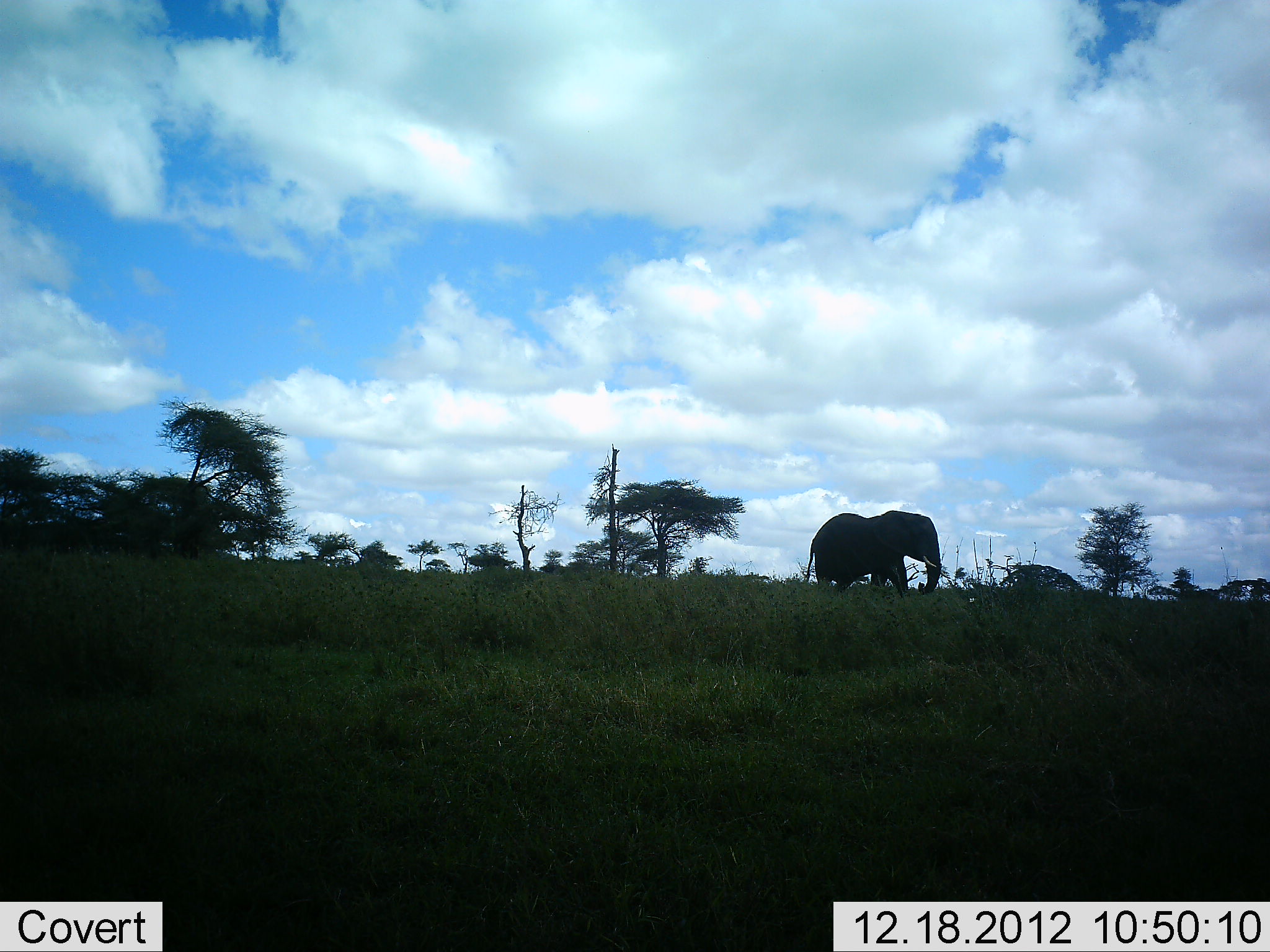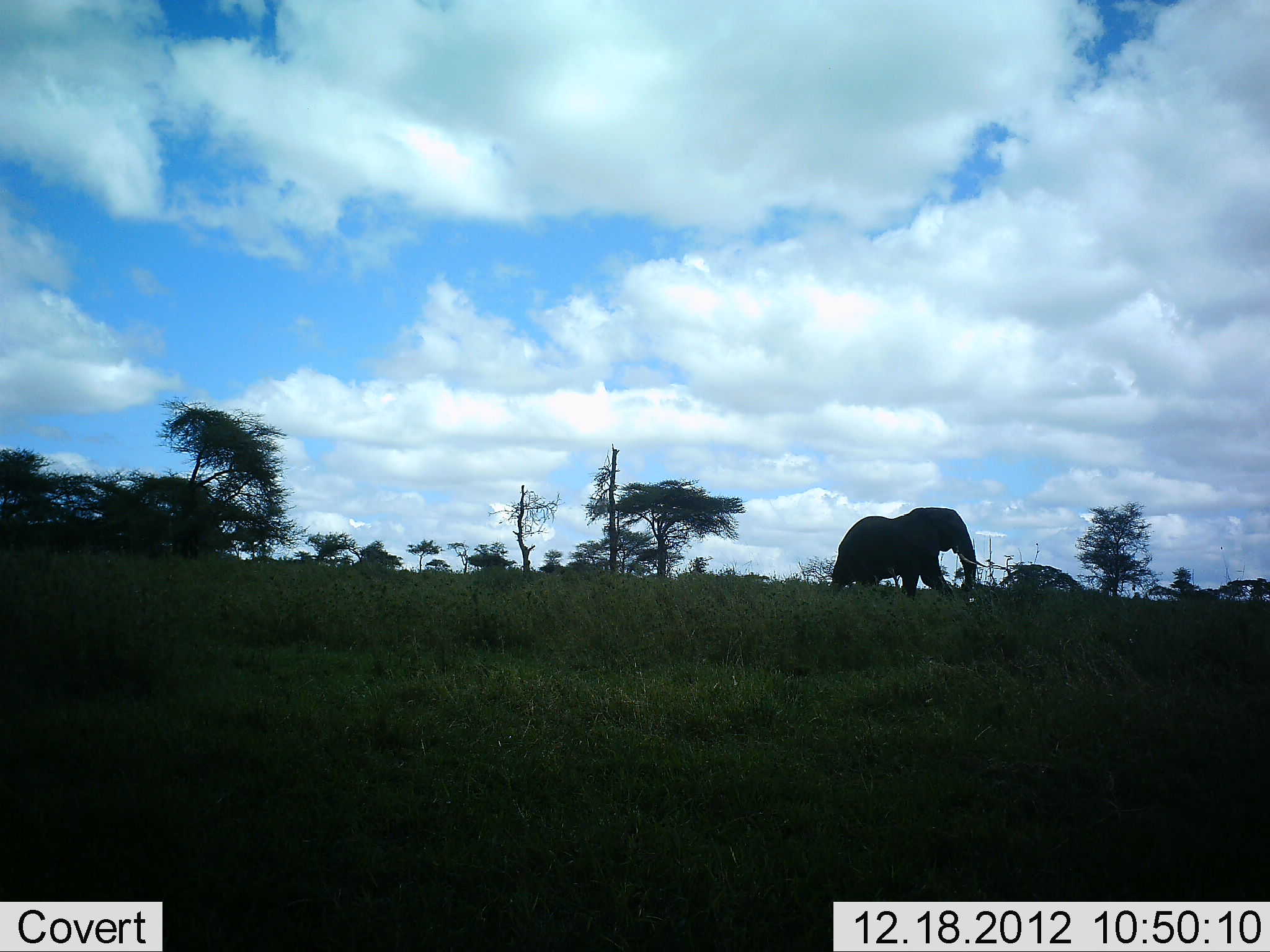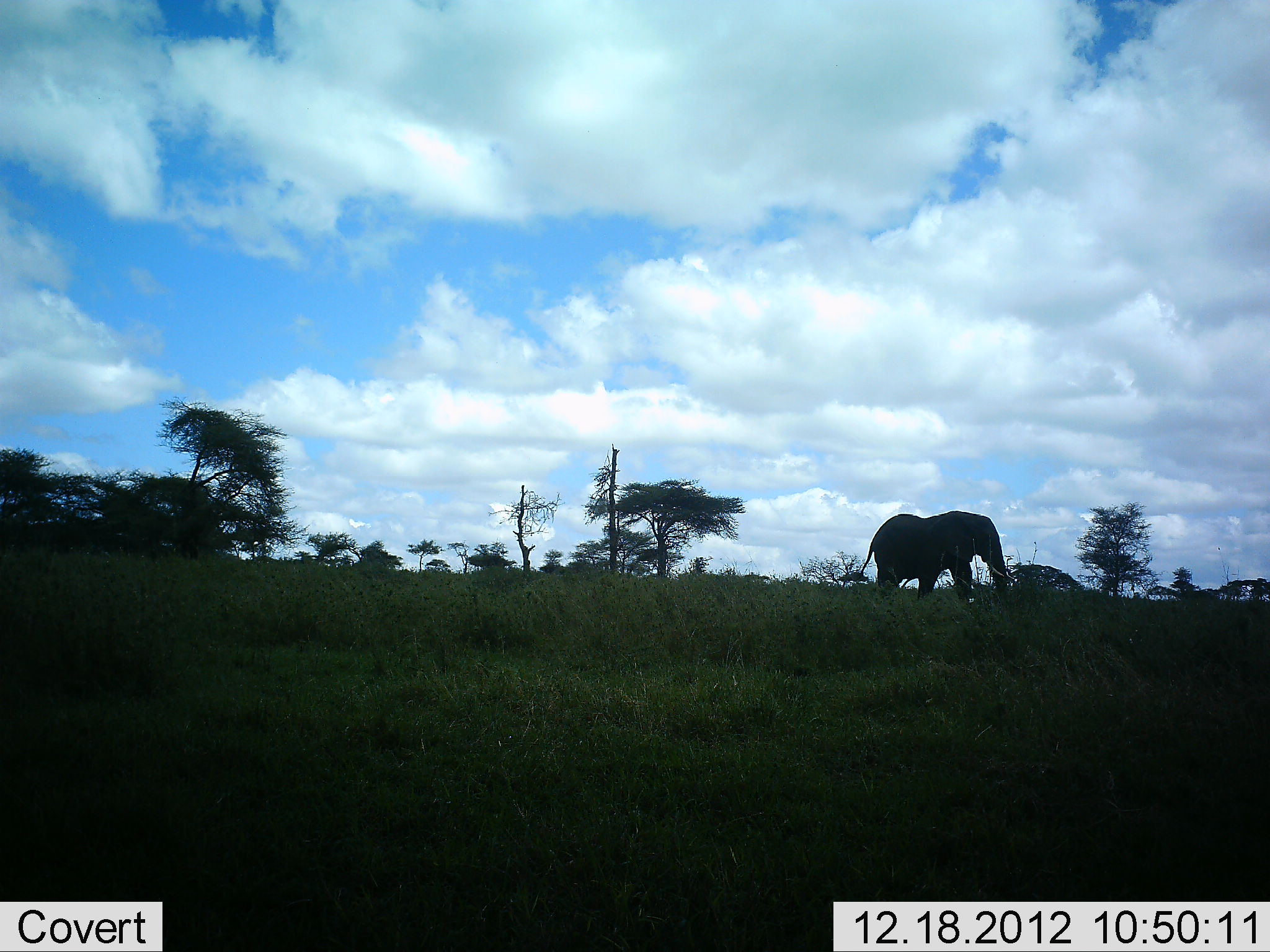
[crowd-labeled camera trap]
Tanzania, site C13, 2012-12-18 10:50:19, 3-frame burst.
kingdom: Animalia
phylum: Chordata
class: Mammalia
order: Proboscidea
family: Elephantidae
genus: Loxodonta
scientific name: Loxodonta africana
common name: african bush elephant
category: elephant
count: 1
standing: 3%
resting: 0%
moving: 97%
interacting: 0%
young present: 0%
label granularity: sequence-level